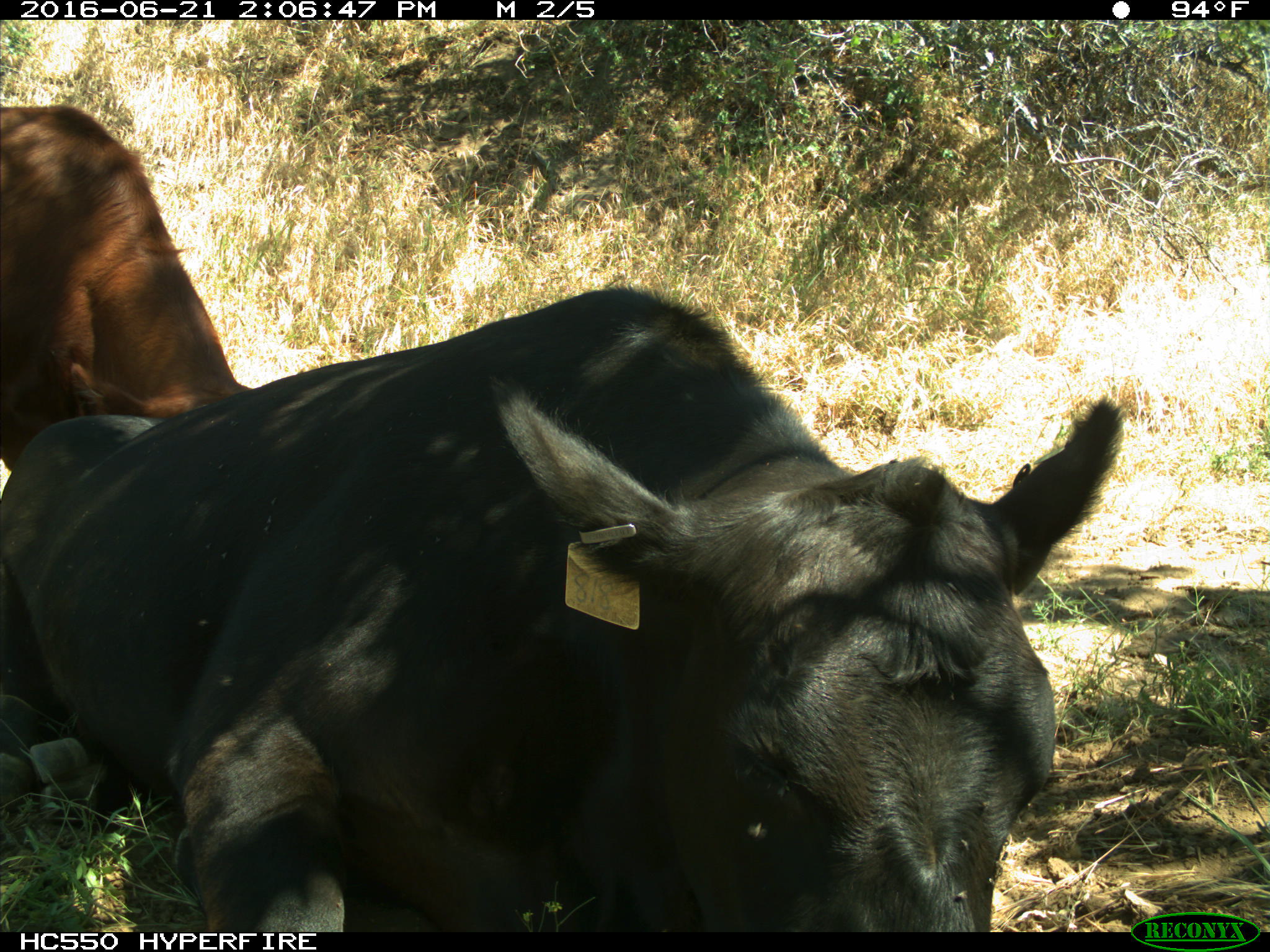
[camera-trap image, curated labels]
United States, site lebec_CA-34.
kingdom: Animalia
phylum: Chordata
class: Mammalia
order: Artiodactyla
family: Bovidae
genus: Bos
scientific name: Bos taurus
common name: domestic cow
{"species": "Bos taurus (domestic cow)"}